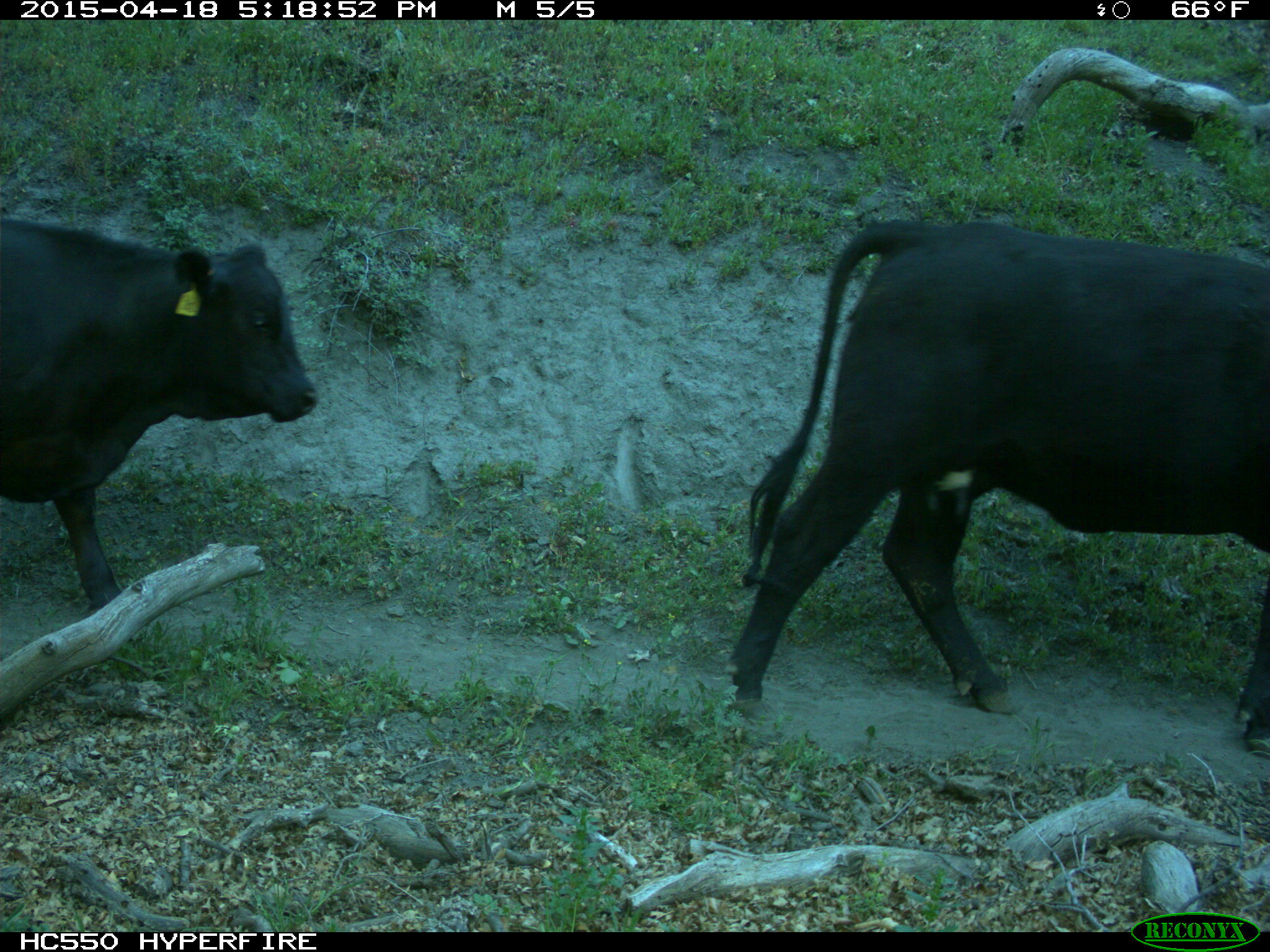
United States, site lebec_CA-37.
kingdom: Animalia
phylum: Chordata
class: Mammalia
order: Artiodactyla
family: Bovidae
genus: Bos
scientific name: Bos taurus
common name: domestic cow